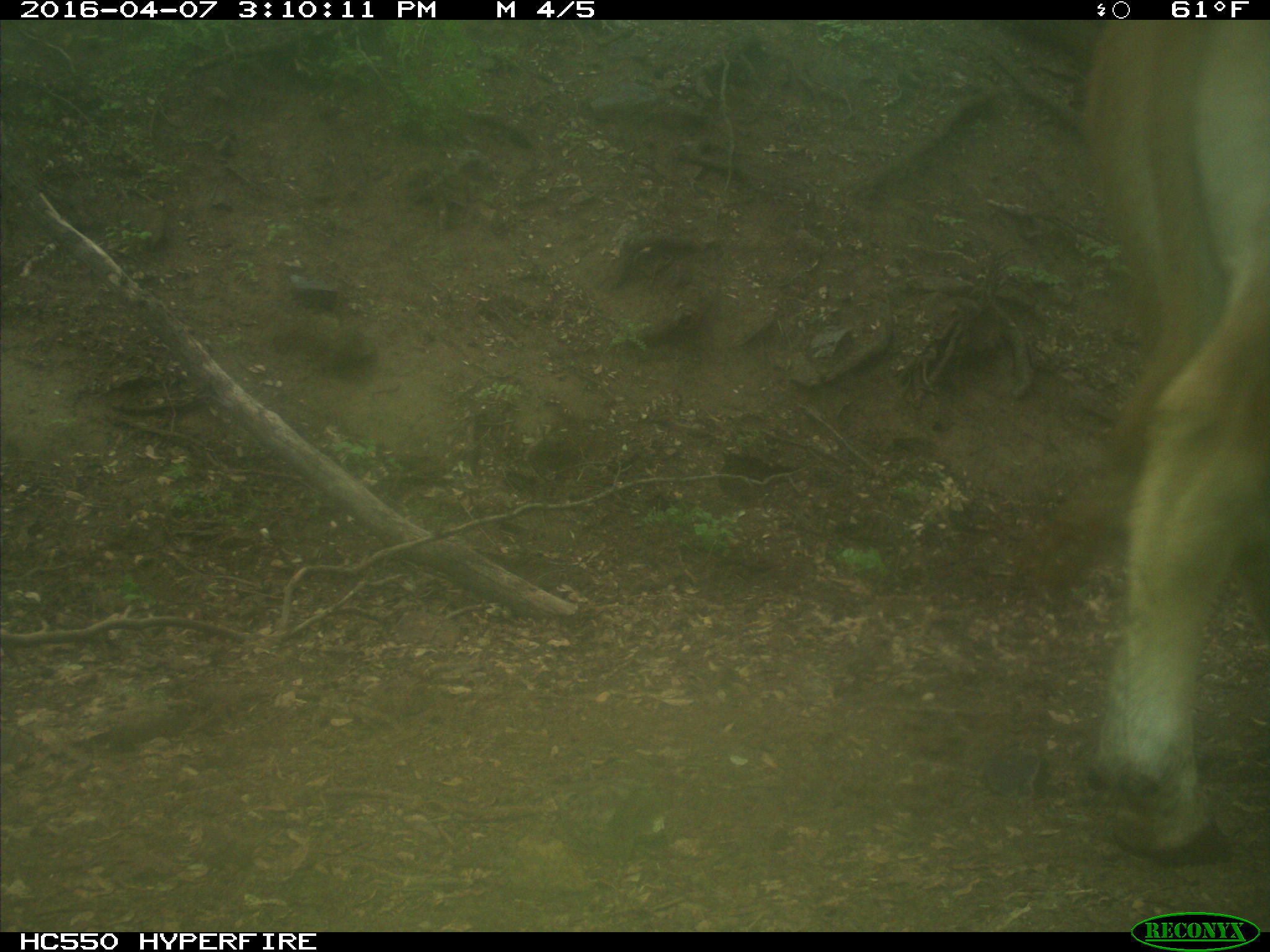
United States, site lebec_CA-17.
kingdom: Animalia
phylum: Chordata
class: Mammalia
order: Artiodactyla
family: Bovidae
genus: Bos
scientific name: Bos taurus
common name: domestic cow